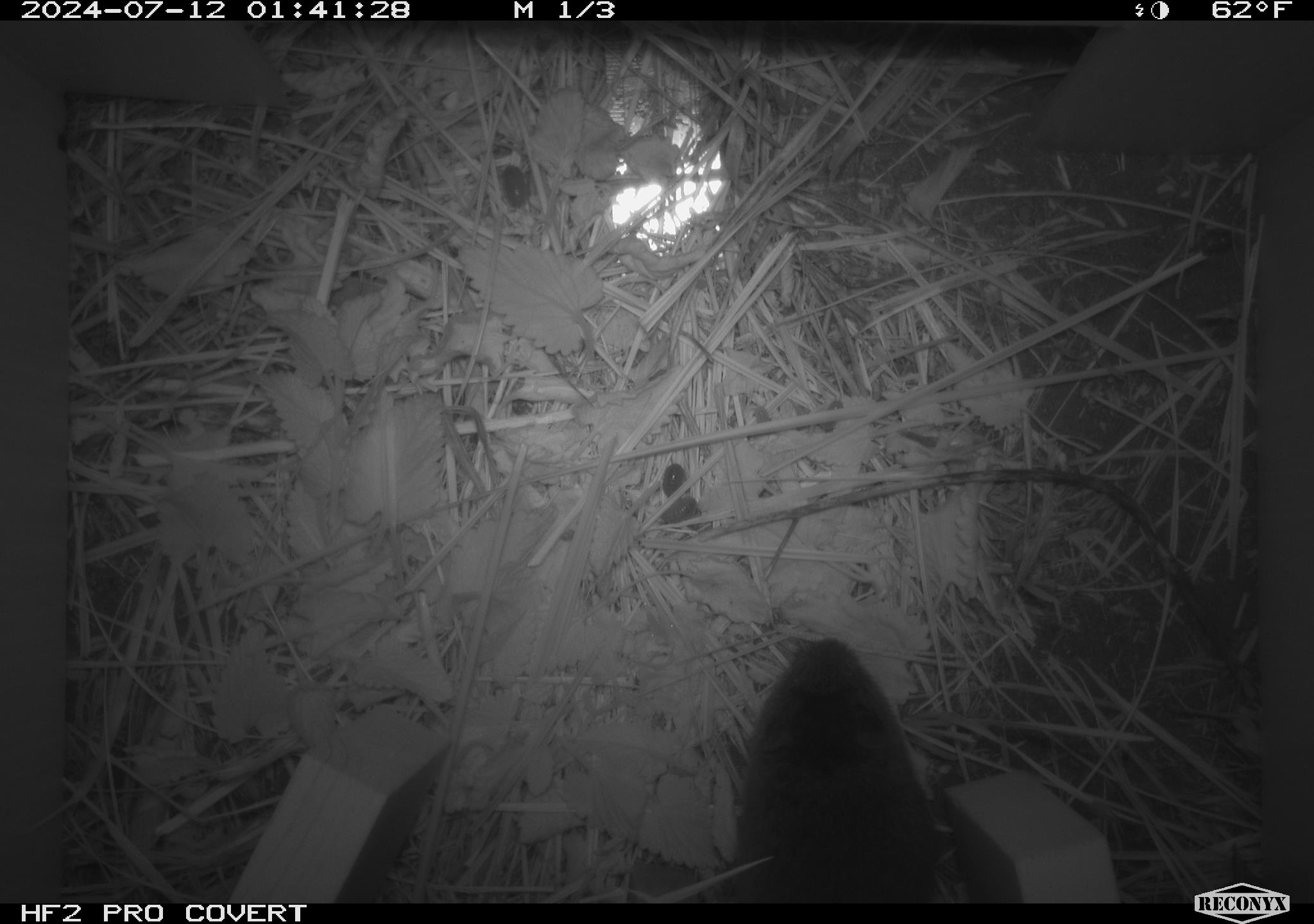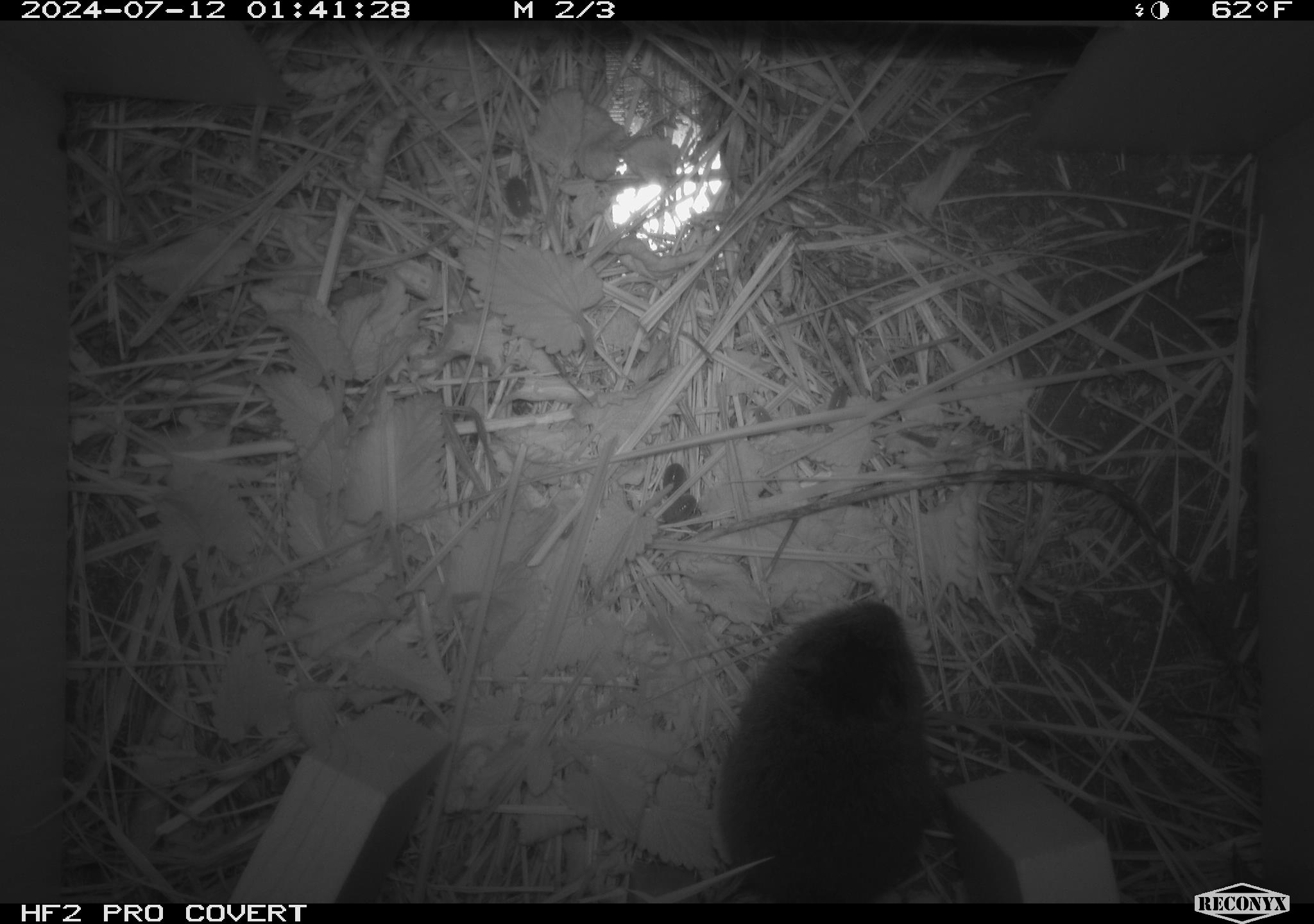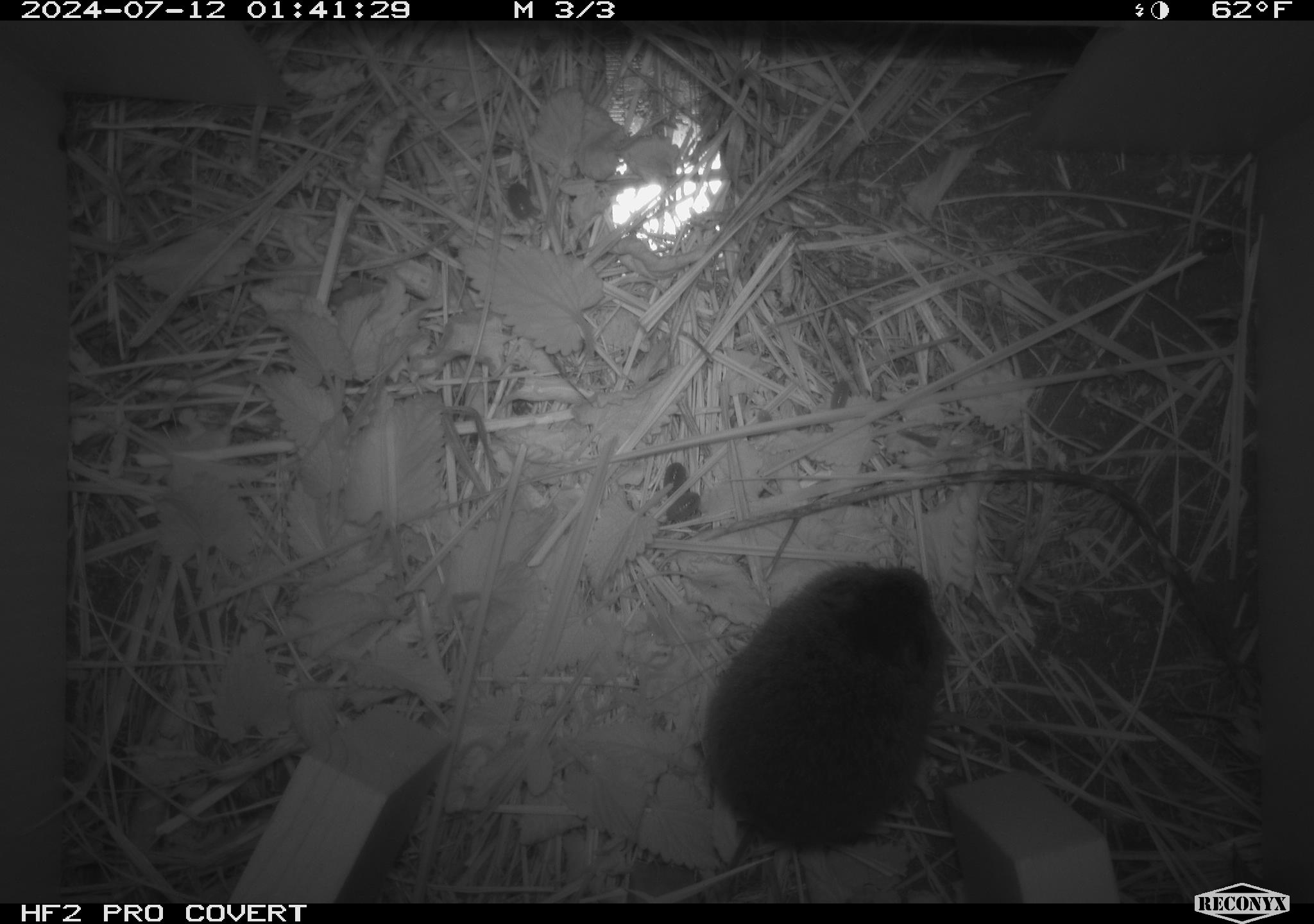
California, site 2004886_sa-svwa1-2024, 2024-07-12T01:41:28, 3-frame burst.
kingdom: Animalia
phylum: Chordata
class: Mammalia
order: Rodentia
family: Cricetidae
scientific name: Arvicolinae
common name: voles, lemmings, and muskrats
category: arvicolinae subfamily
Arvicolinae subfamily (voles, lemmings, and muskrats) (Arvicolinae).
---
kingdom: Animalia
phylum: Arthropoda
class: Malacostraca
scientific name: Malacostraca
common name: amphipods, crabs, isopods, krill, lobsters and shrimps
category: malacostracan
Malacostracan (amphipods, crabs, isopods, krill, lobsters and shrimps) (Malacostraca).